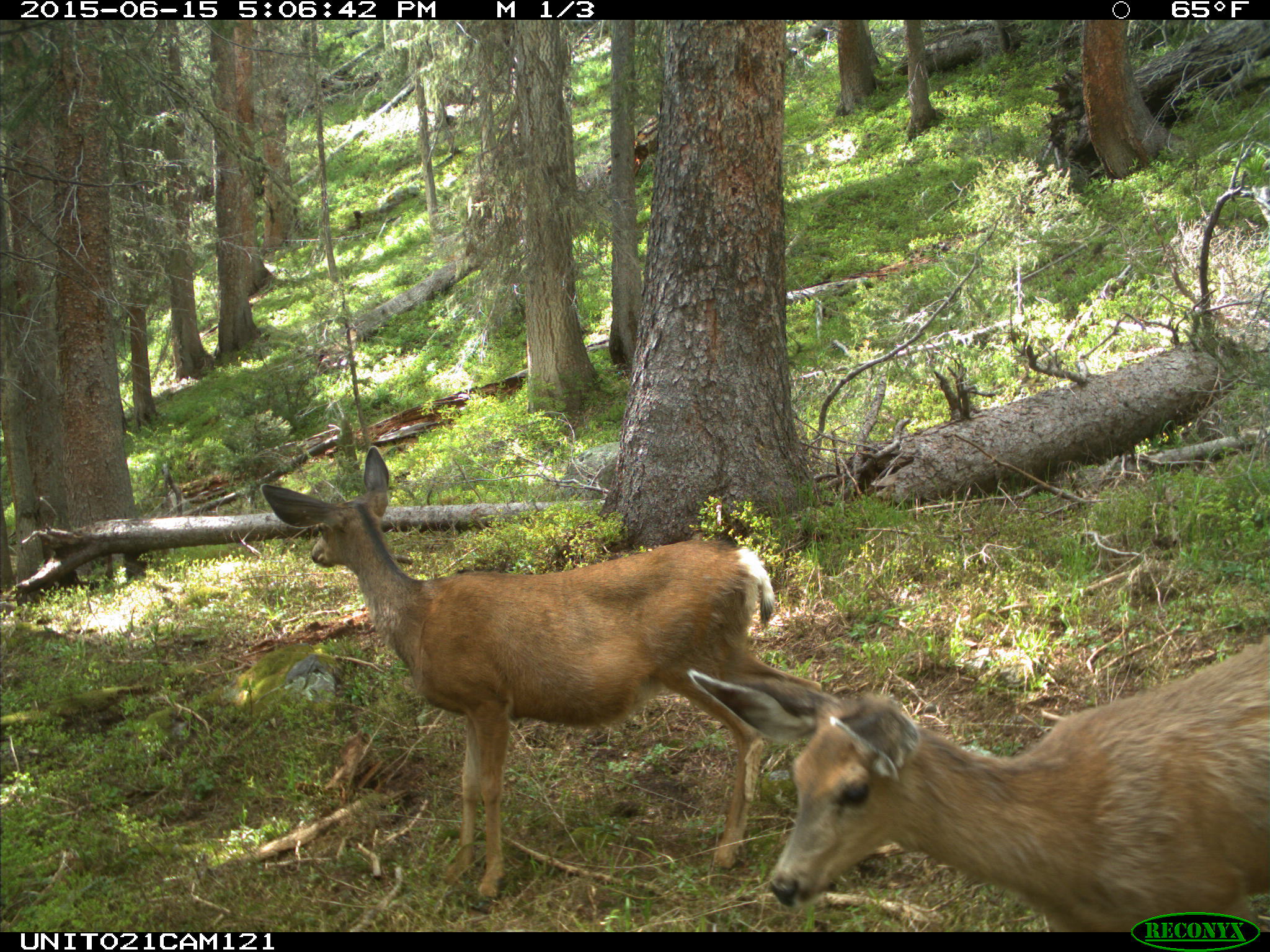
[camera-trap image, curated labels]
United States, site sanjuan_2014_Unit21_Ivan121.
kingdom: Animalia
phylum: Chordata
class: Mammalia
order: Artiodactyla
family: Cervidae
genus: Odocoileus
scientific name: Odocoileus hemionus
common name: mule deer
Odocoileus hemionus (mule deer).